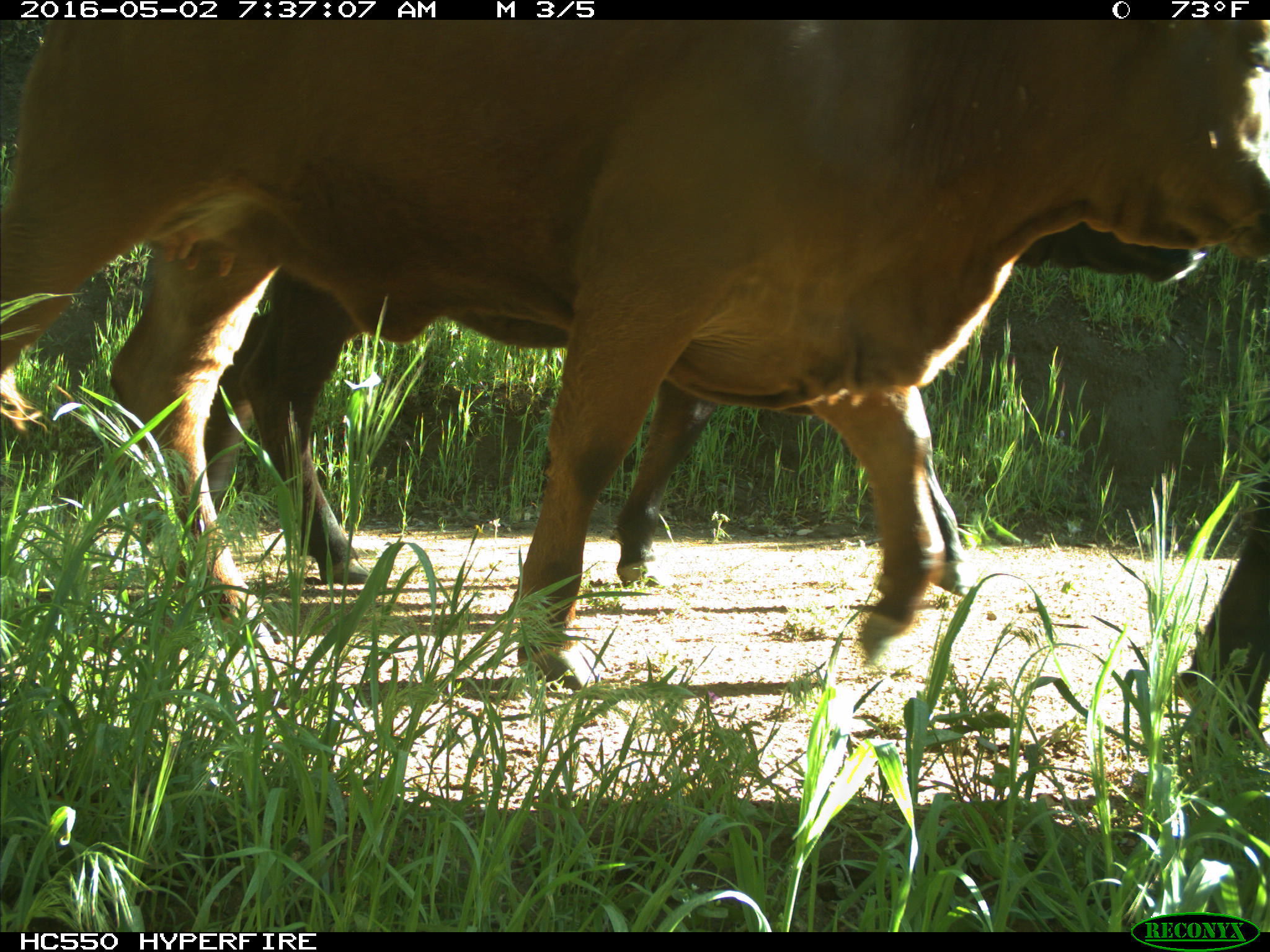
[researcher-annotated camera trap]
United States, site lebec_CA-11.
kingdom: Animalia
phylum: Chordata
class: Mammalia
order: Artiodactyla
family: Bovidae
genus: Bos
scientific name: Bos taurus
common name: domestic cow